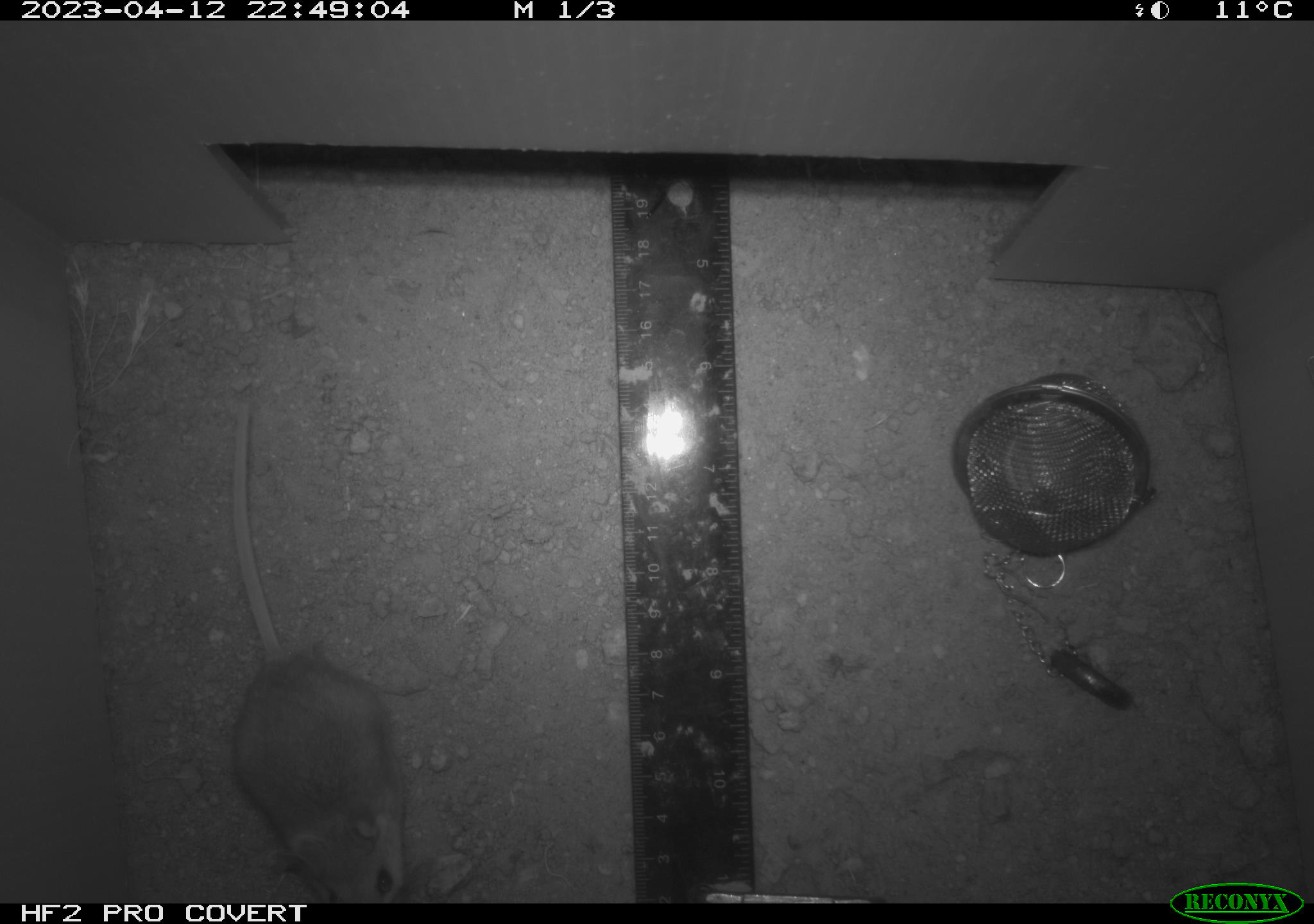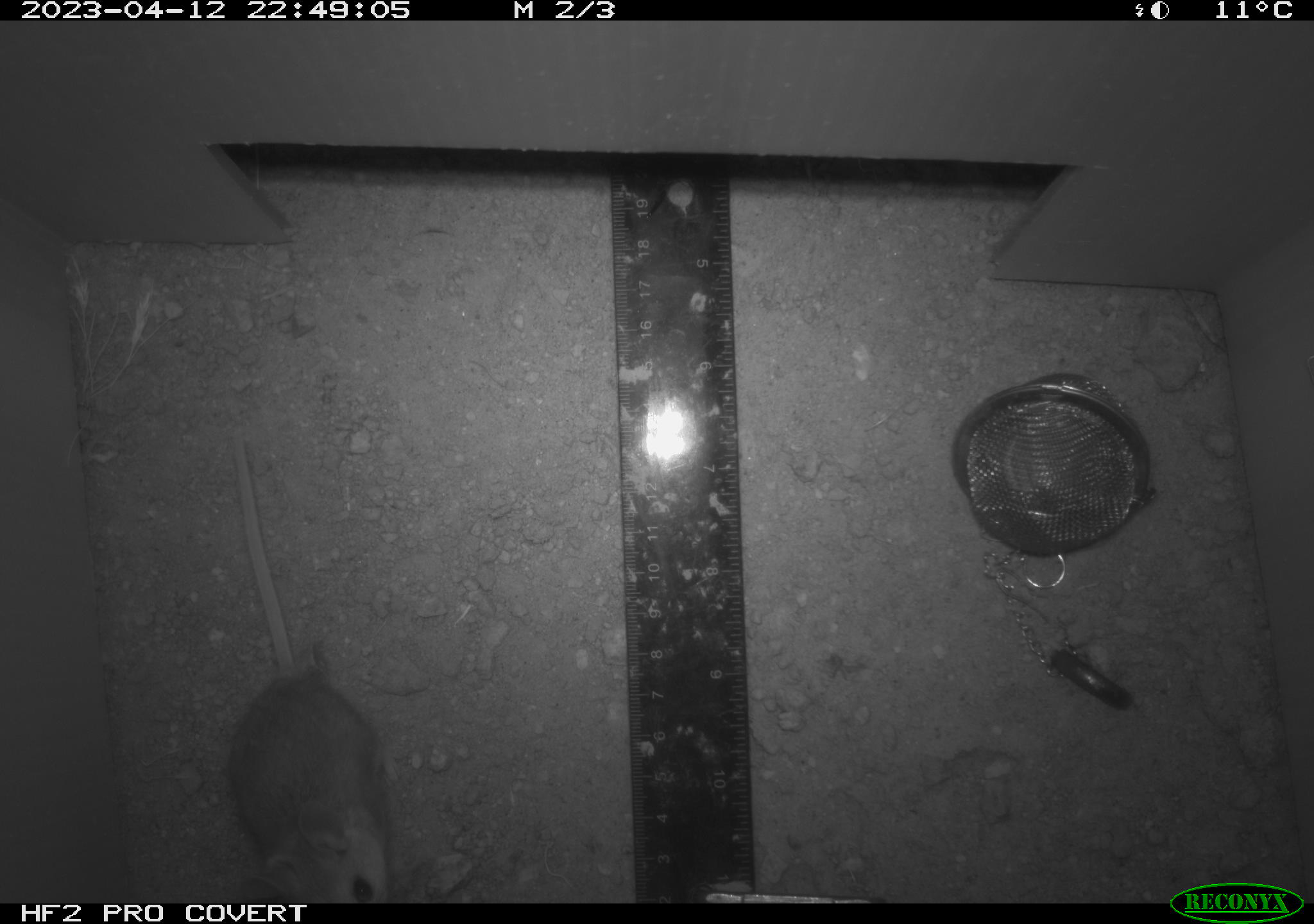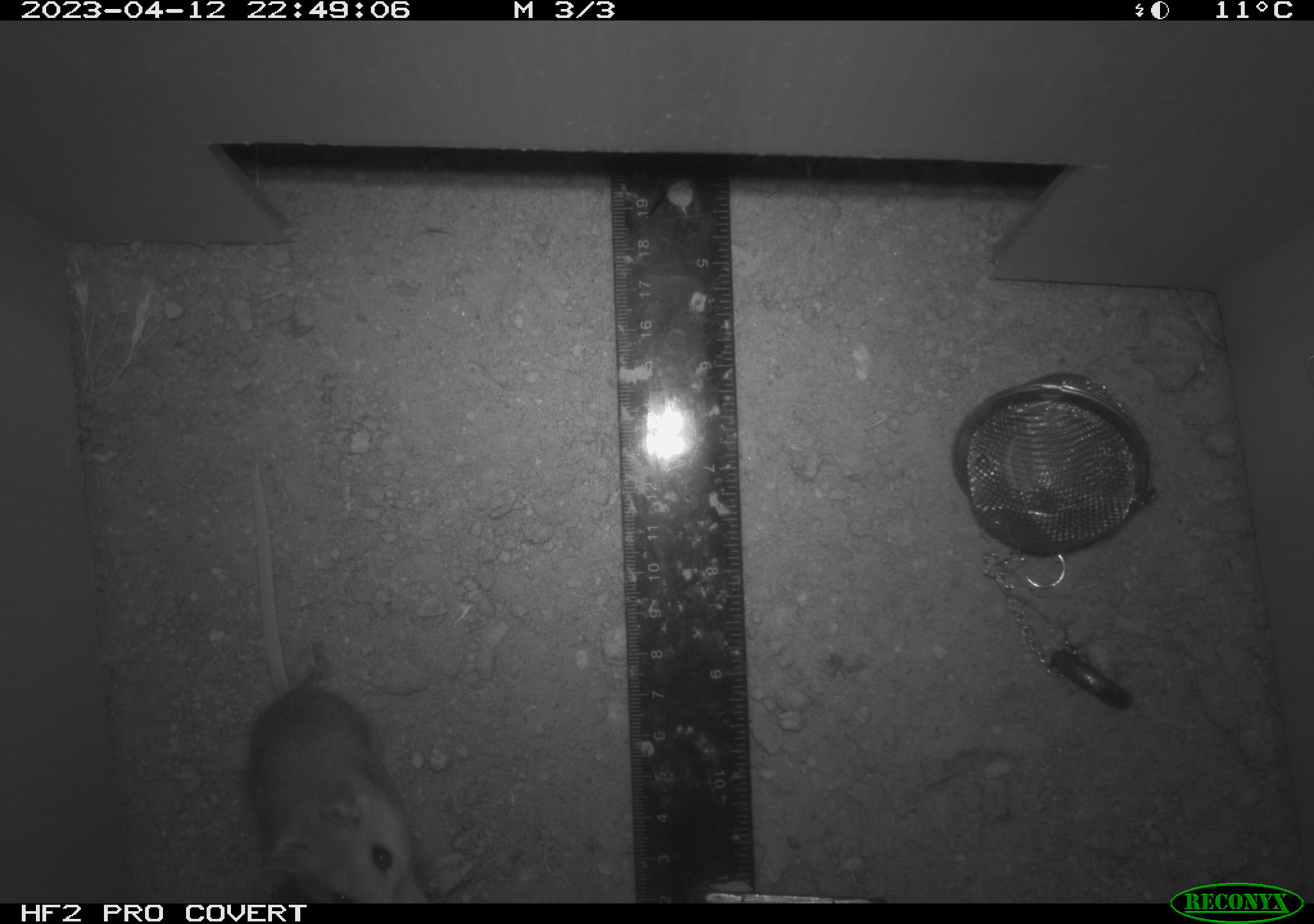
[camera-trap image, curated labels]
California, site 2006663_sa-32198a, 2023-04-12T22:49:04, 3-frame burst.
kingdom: Animalia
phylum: Chordata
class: Mammalia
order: Rodentia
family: Cricetidae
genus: Peromyscus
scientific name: Peromyscus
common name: deer mice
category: peromyscus species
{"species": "peromyscus species (deer mice) (Peromyscus)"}